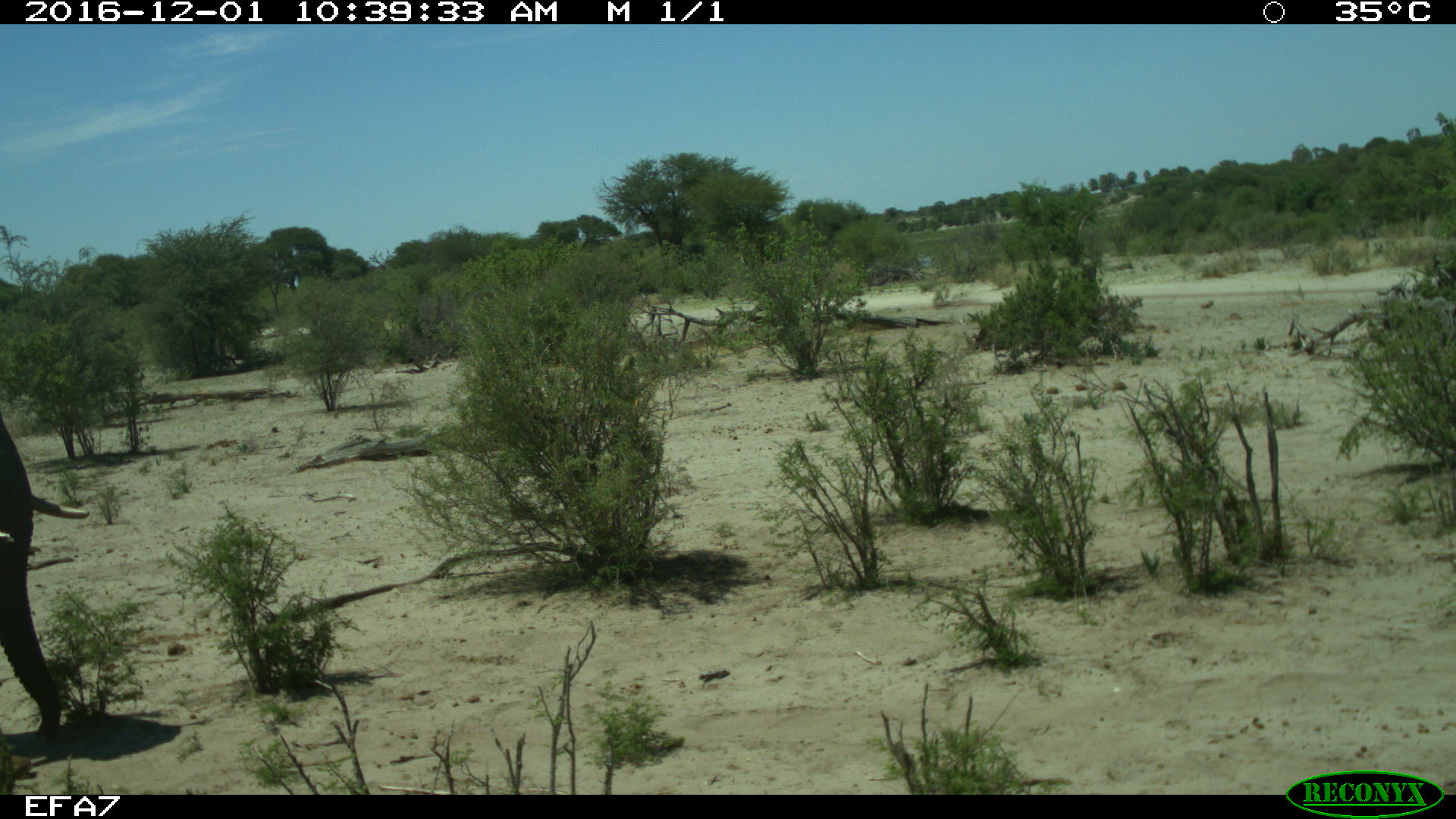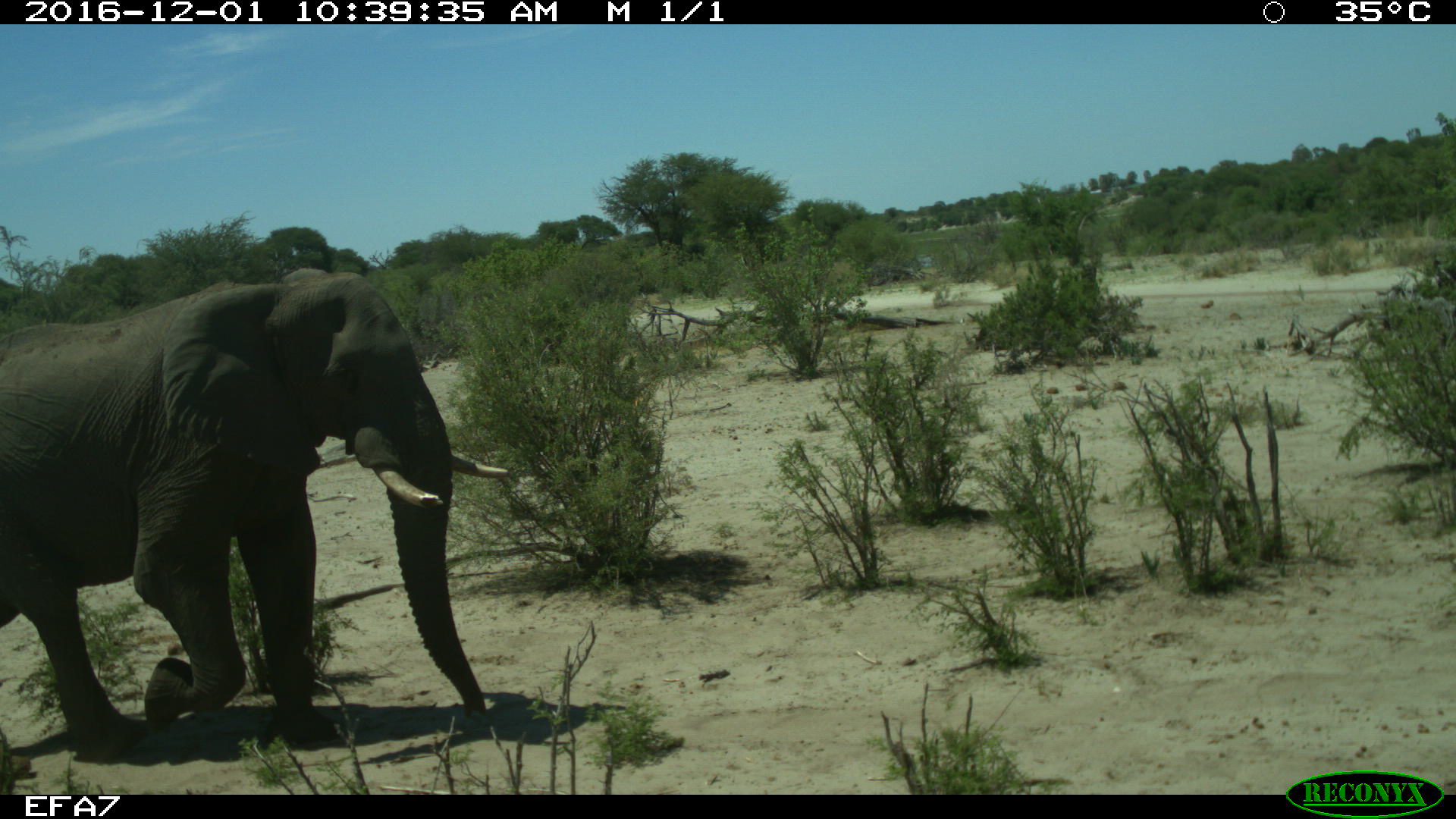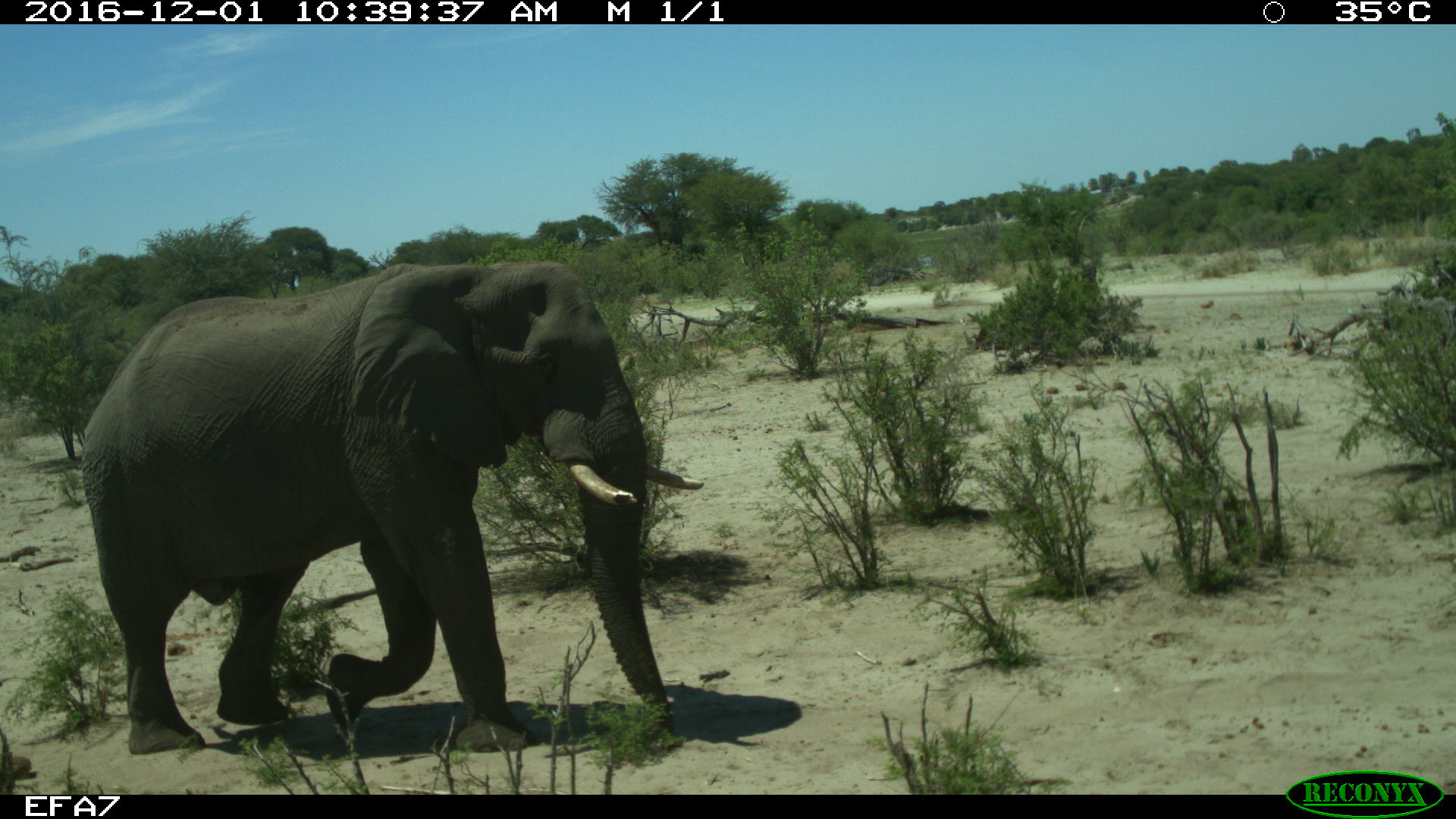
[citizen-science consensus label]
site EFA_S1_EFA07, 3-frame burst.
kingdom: Animalia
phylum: Chordata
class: Mammalia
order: Proboscidea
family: Elephantidae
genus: Loxodonta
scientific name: Loxodonta africana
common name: african bush elephant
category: elephant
Elephant (african bush elephant) (Loxodonta africana), count 1. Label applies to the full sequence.